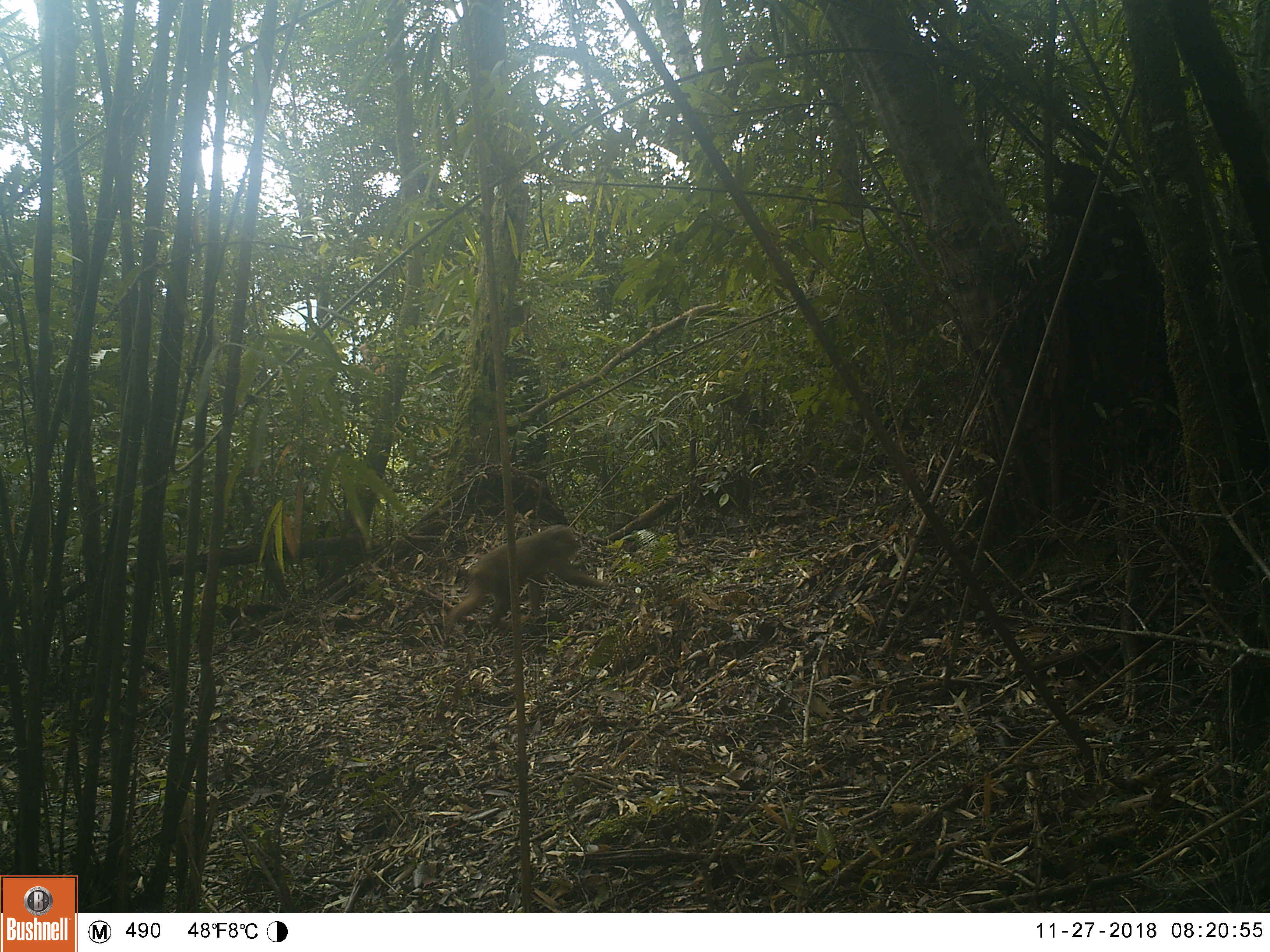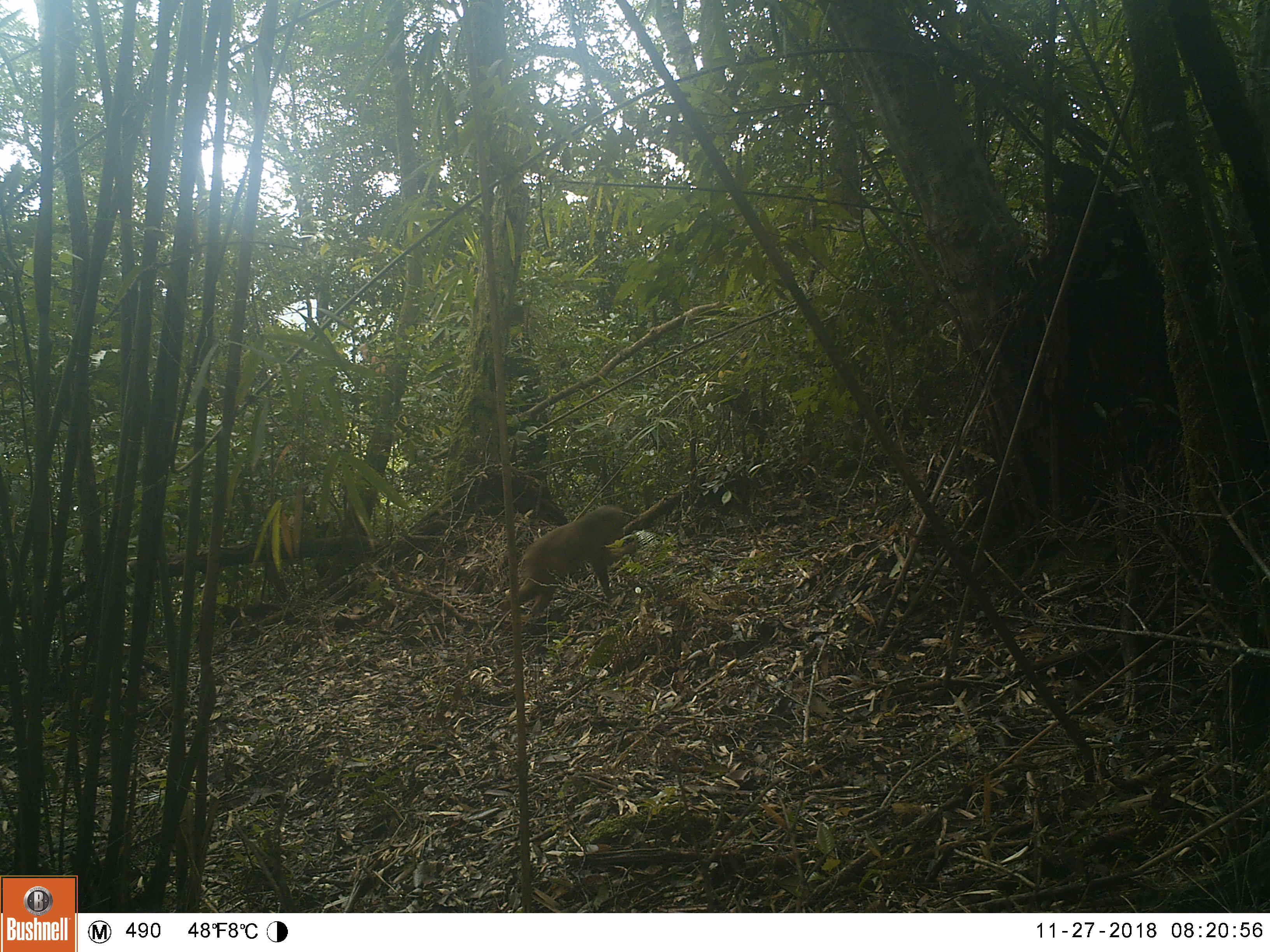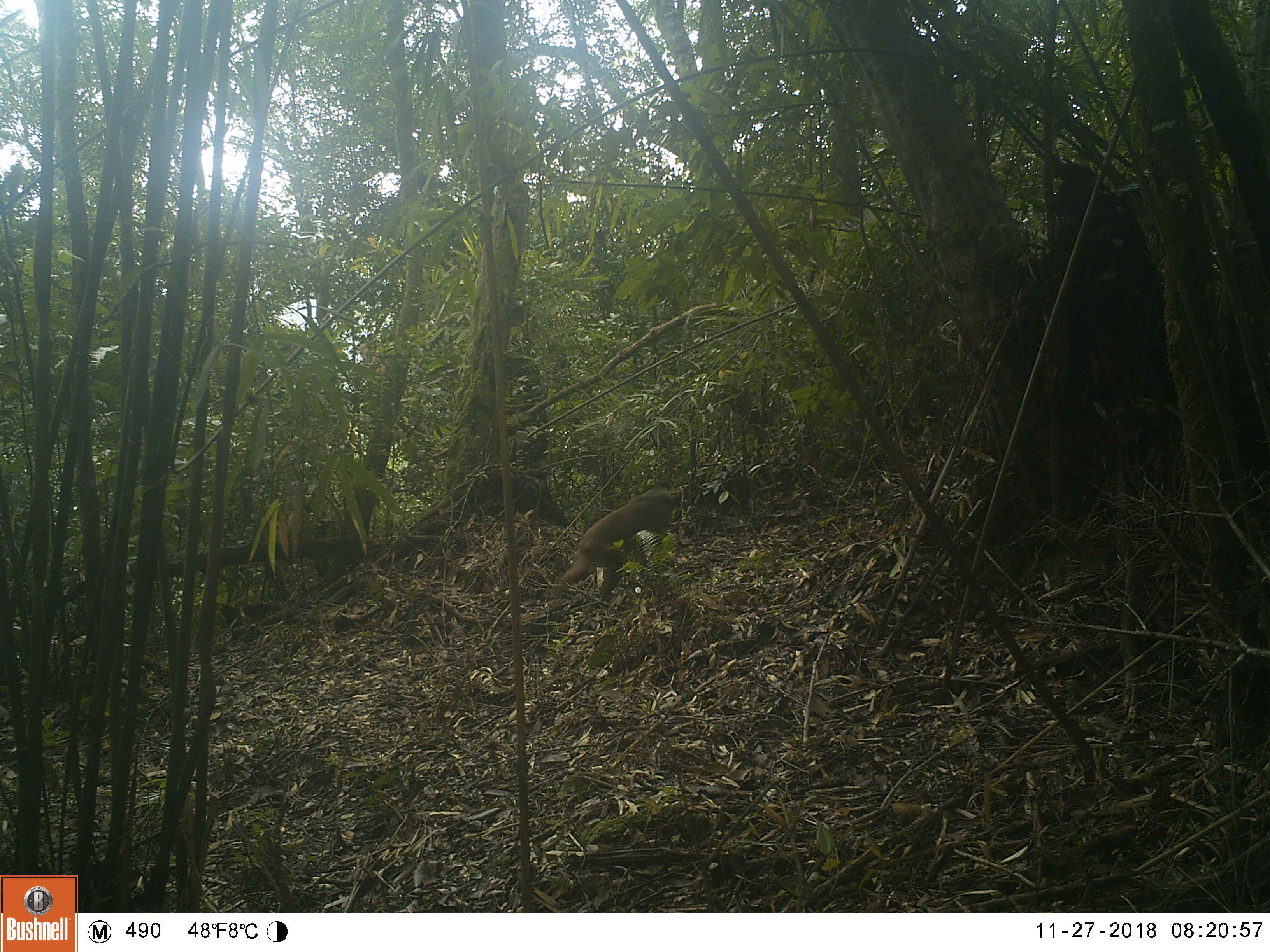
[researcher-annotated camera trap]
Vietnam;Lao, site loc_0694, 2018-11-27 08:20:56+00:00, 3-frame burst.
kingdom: Animalia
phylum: Chordata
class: Mammalia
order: Primates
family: Cercopithecidae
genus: Macaca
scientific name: Macaca arctoides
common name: stump-tailed macaque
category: stump tailed macaque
Stump tailed macaque (stump-tailed macaque) (Macaca arctoides). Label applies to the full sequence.